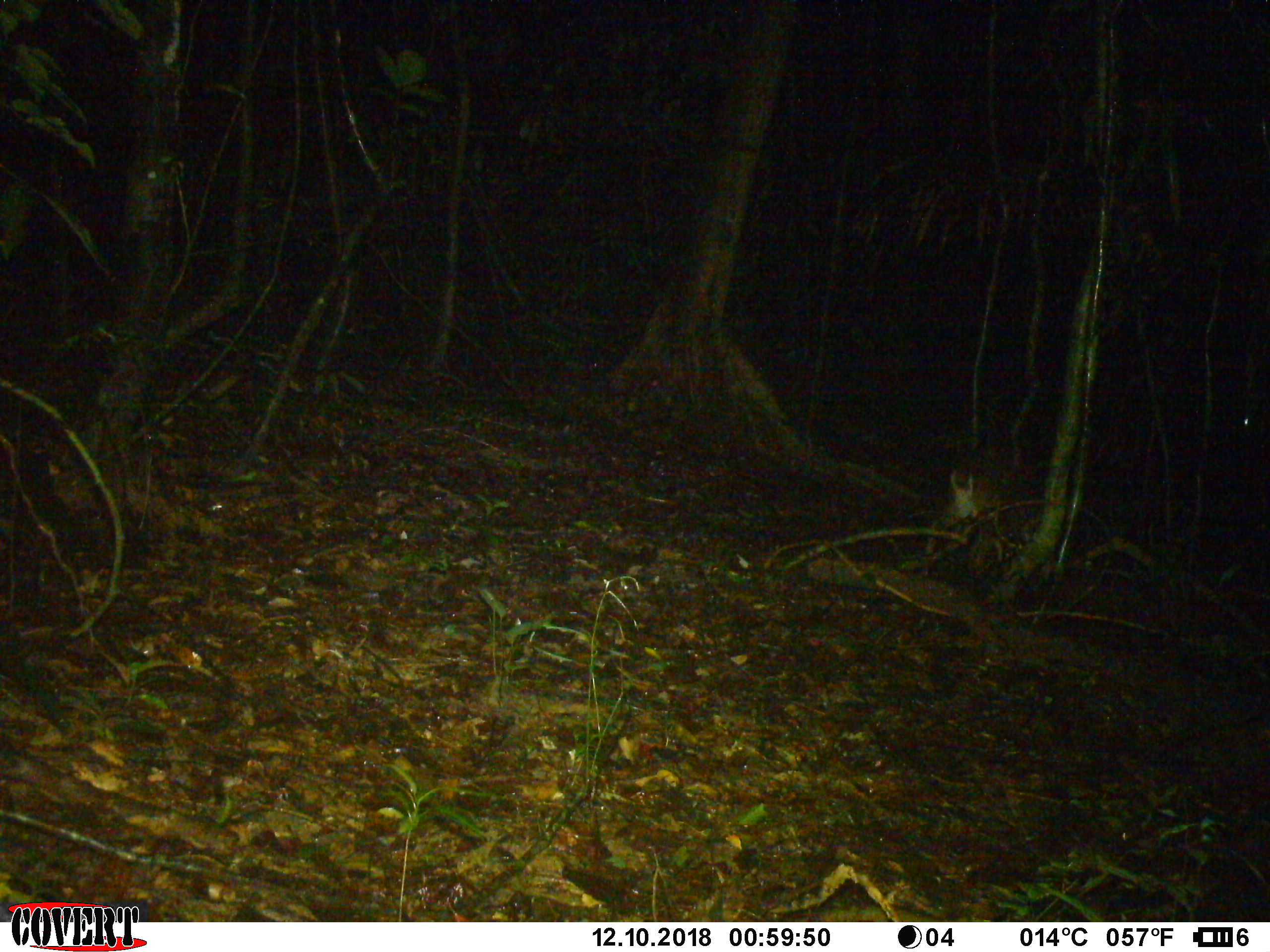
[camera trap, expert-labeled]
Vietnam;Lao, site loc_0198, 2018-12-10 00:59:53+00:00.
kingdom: Animalia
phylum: Chordata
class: Mammalia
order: Artiodactyla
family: Cervidae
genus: Muntiacus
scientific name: Muntiacus vuquangensis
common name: large-antlered muntjac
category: large antlered muntjac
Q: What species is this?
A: Large antlered muntjac (large-antlered muntjac) (Muntiacus vuquangensis).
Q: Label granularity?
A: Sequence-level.